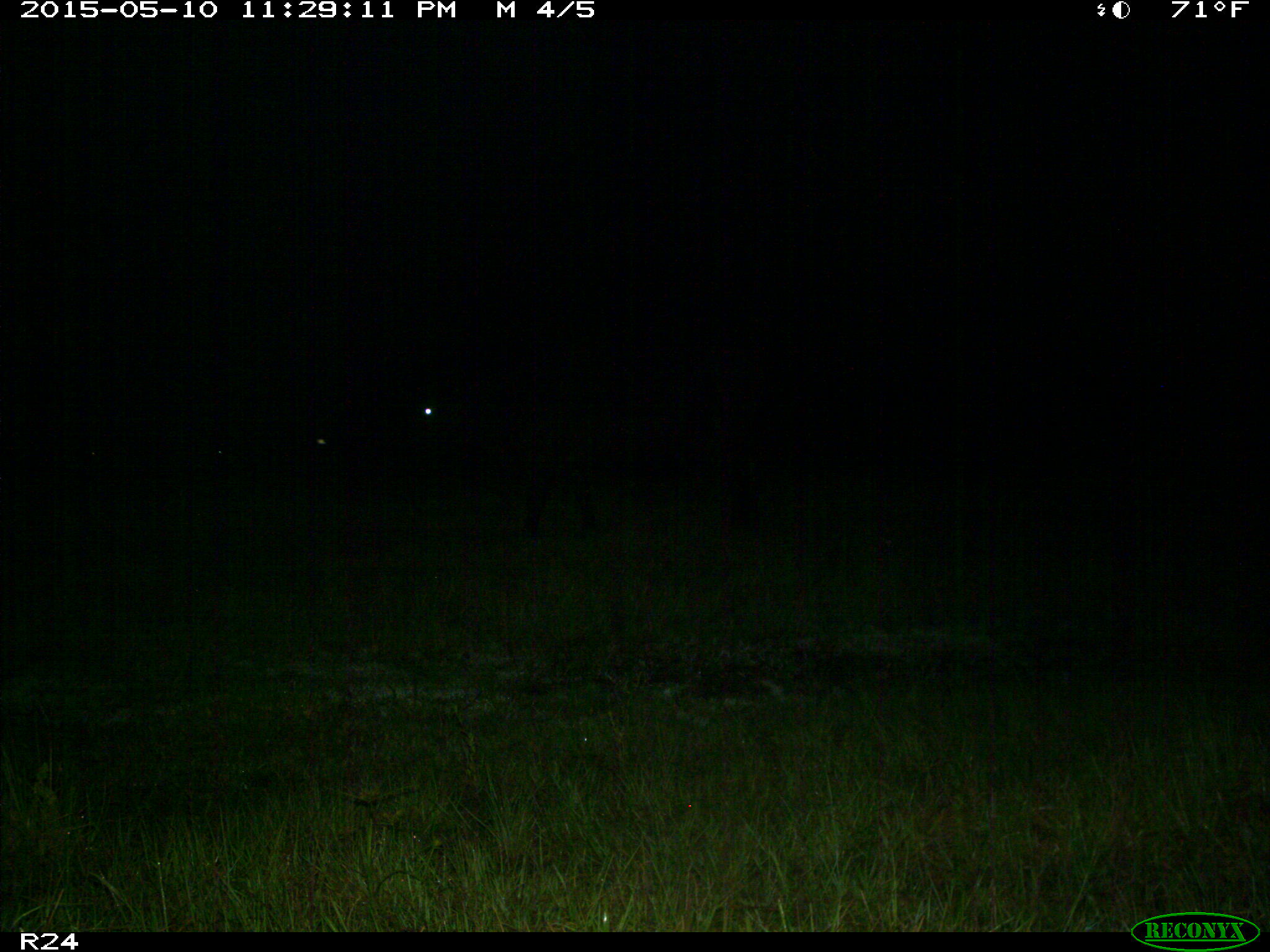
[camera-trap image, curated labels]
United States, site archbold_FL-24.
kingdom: Animalia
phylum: Chordata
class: Mammalia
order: Artiodactyla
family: Bovidae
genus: Bos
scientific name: Bos taurus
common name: domestic cow